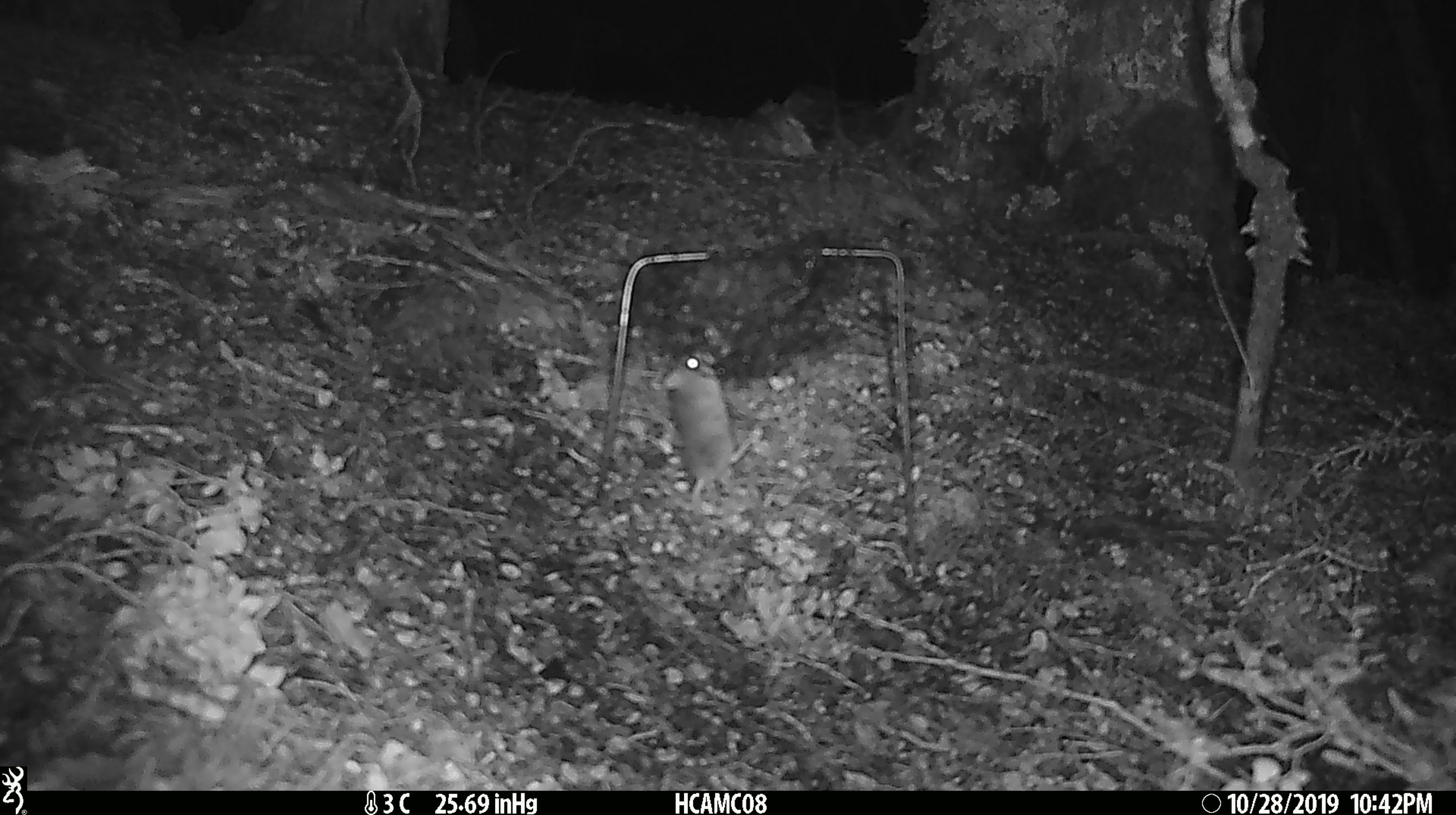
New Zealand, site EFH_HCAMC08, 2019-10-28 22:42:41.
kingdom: Animalia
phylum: Chordata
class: Mammalia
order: Rodentia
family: Muridae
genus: Mus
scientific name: Mus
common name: mouse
Mouse (Mus).